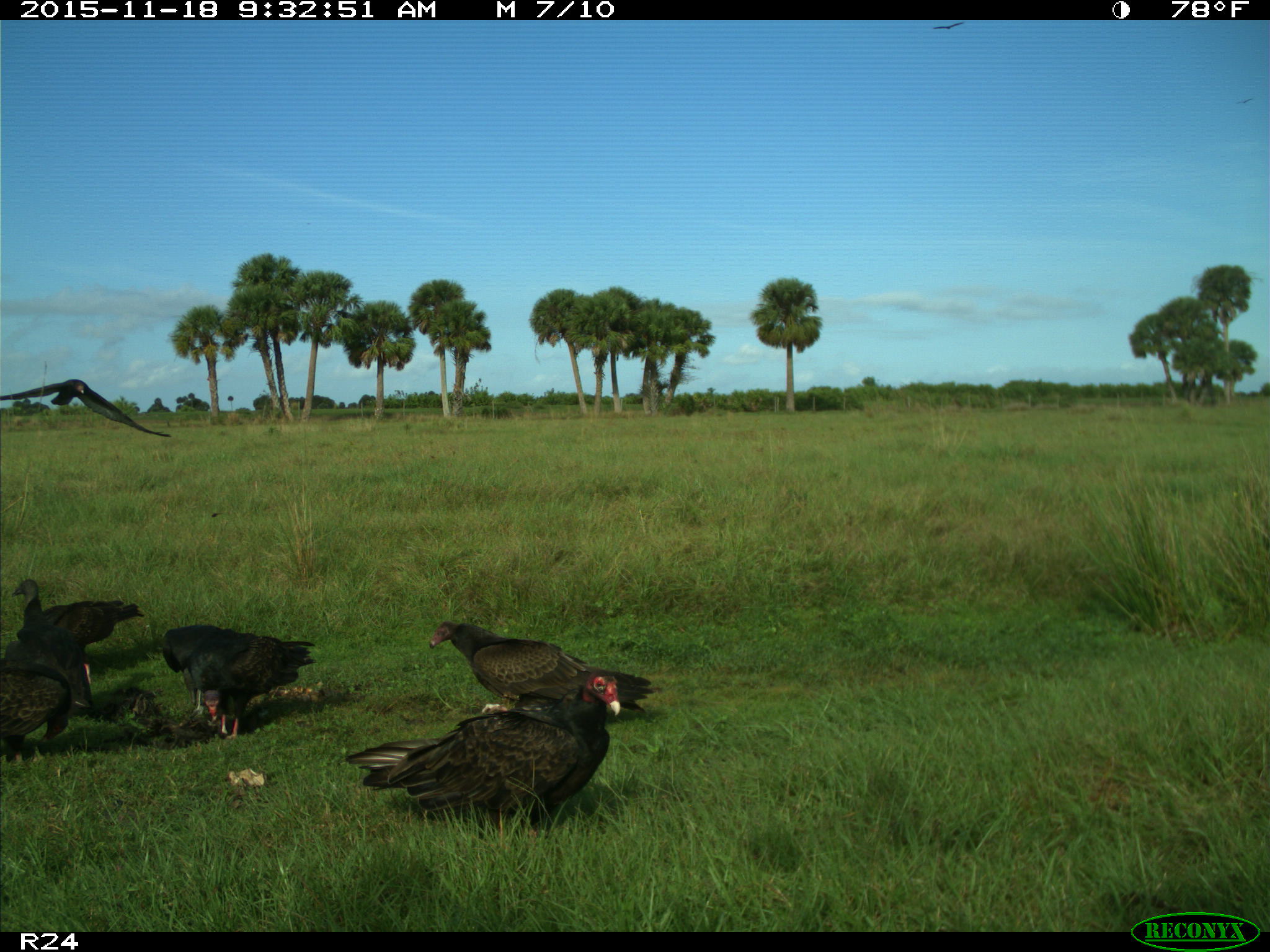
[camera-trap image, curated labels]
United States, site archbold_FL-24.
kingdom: Animalia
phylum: Chordata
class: Aves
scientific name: Aves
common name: birds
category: unidentified bird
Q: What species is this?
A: Unidentified bird (birds) (Aves).